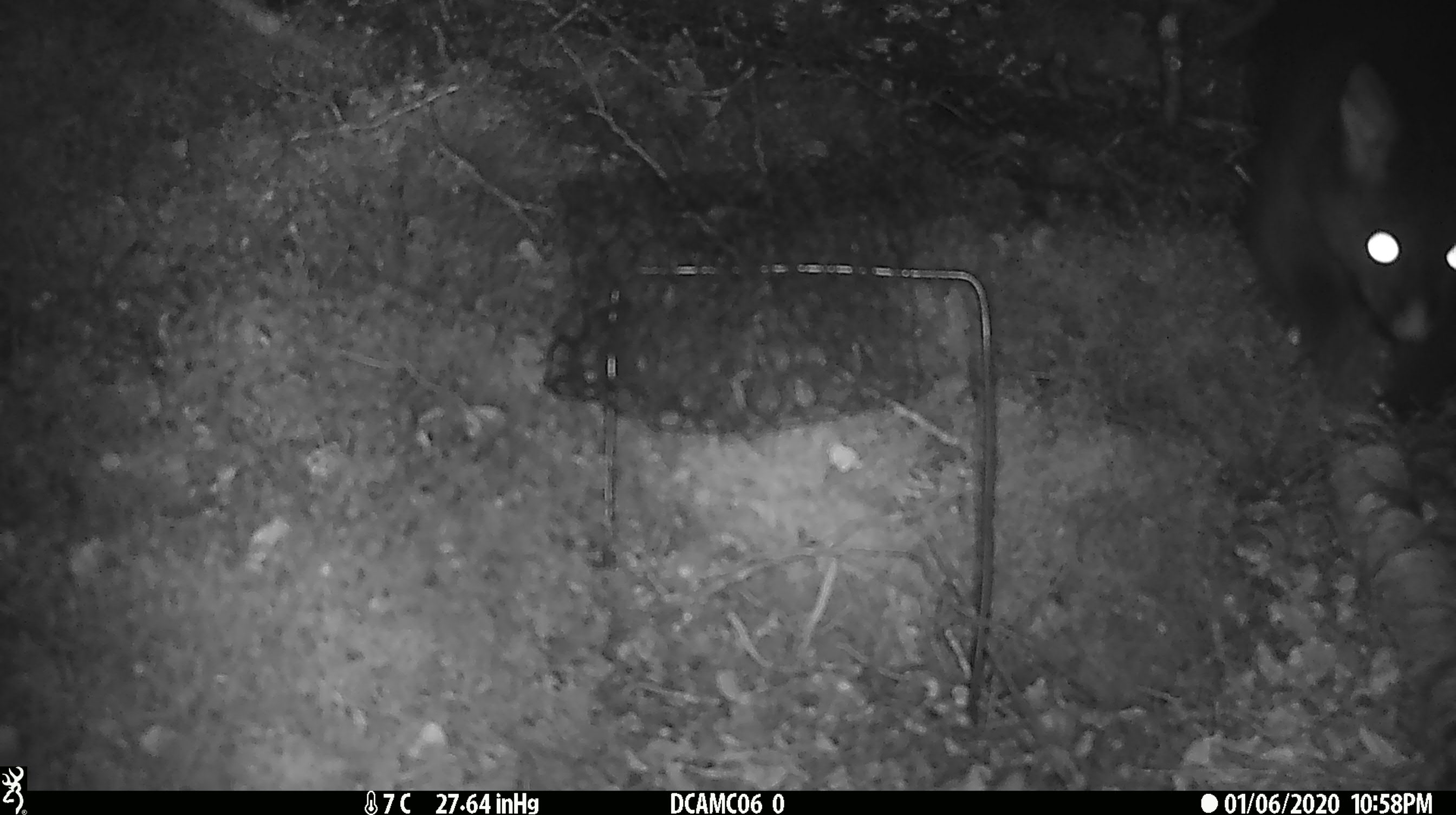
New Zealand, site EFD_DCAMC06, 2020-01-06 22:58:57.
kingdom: Animalia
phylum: Chordata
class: Mammalia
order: Diprotodontia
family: Phalangeridae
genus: Trichosurus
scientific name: Trichosurus vulpecula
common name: common brushtail possum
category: possum